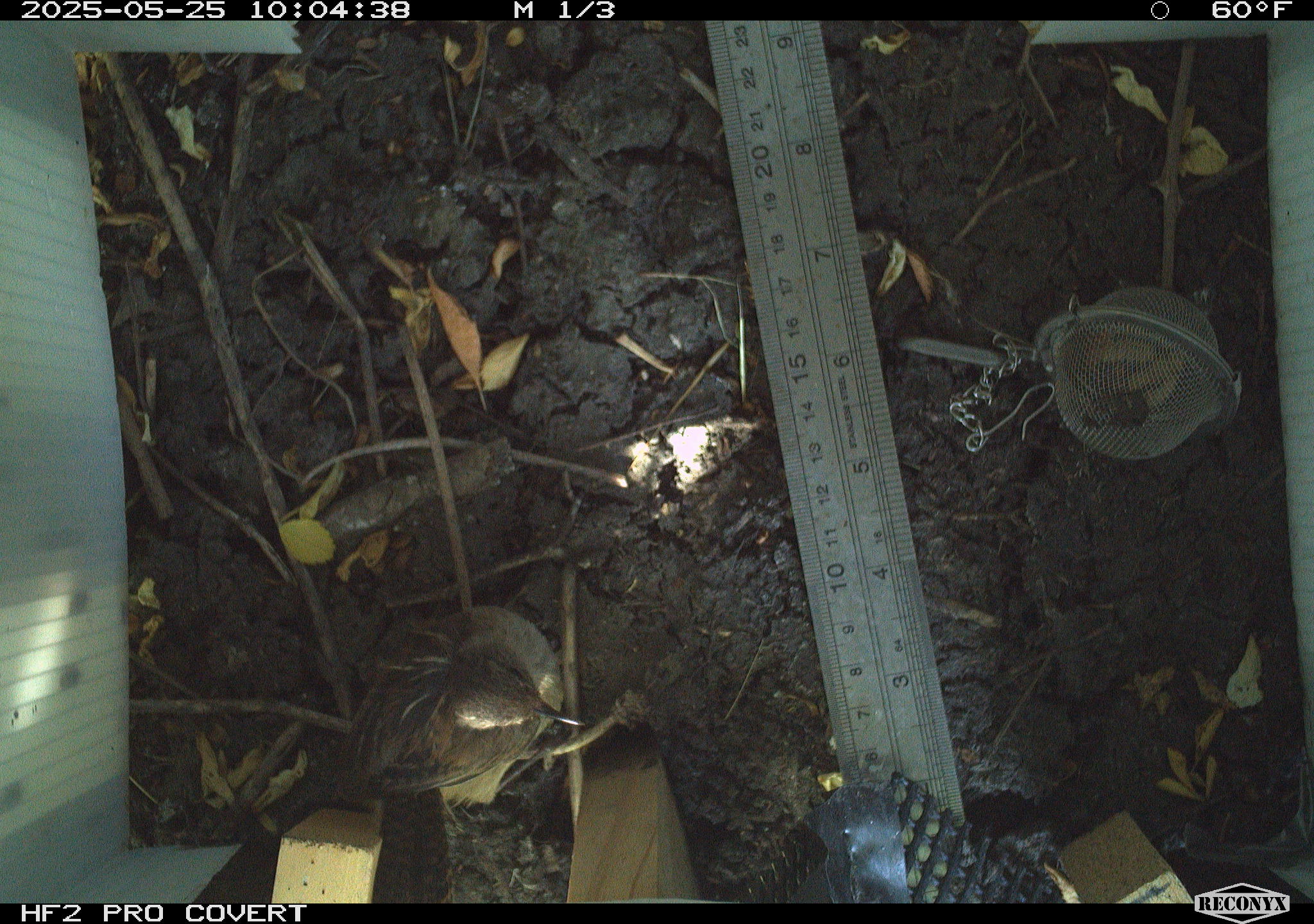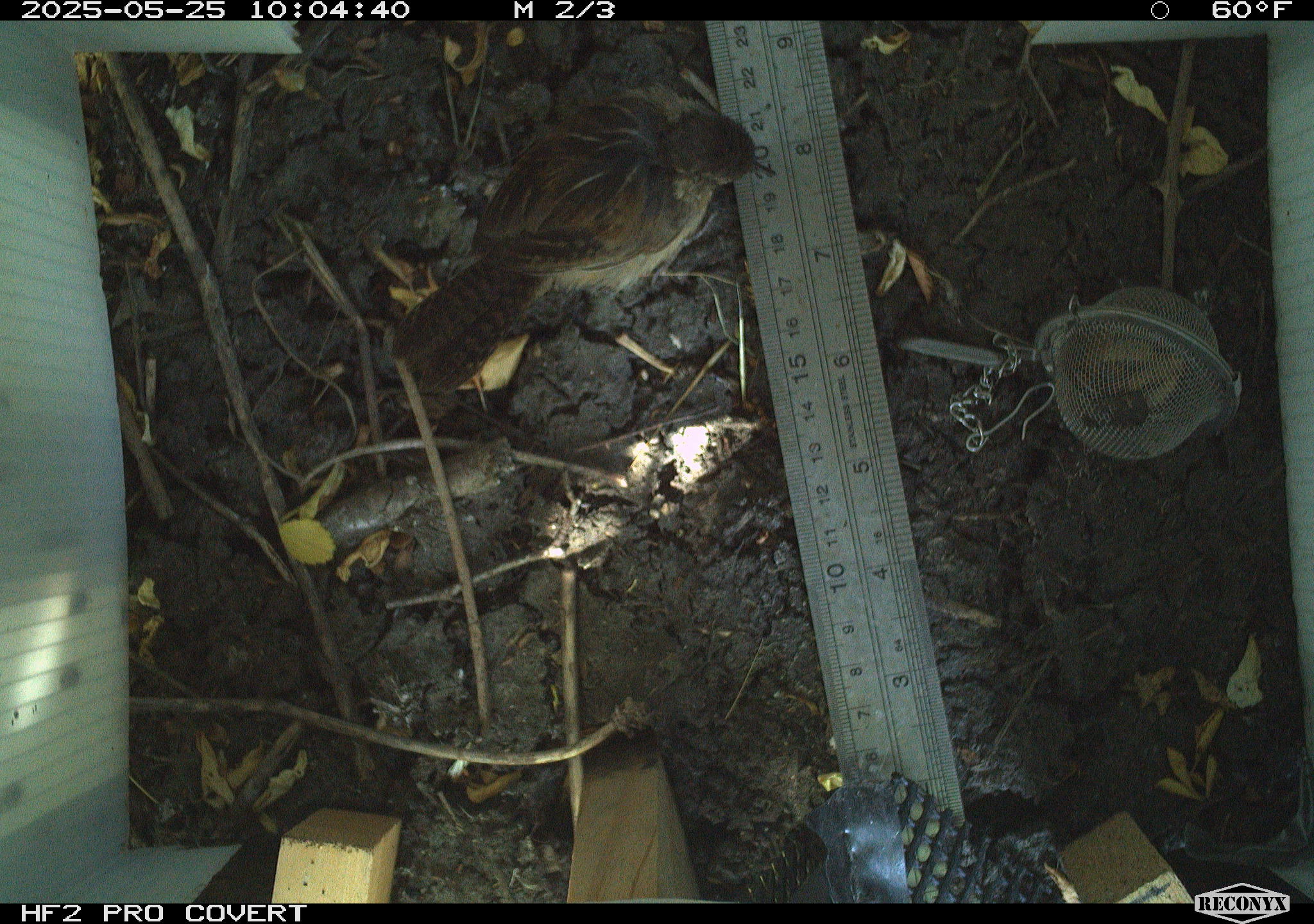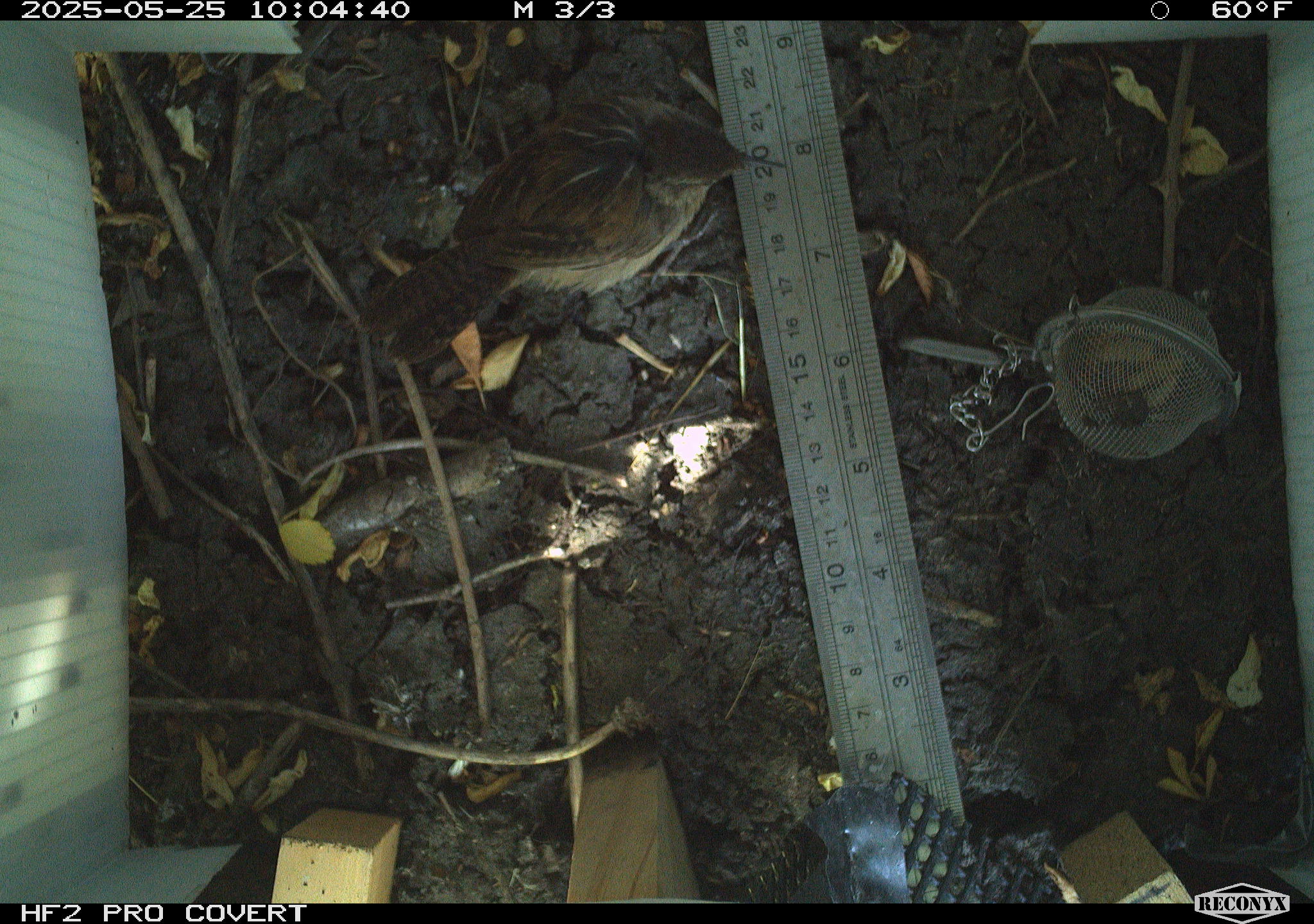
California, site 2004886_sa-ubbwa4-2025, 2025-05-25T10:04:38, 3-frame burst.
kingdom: Animalia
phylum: Chordata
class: Aves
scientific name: Aves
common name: bird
Bird (Aves).